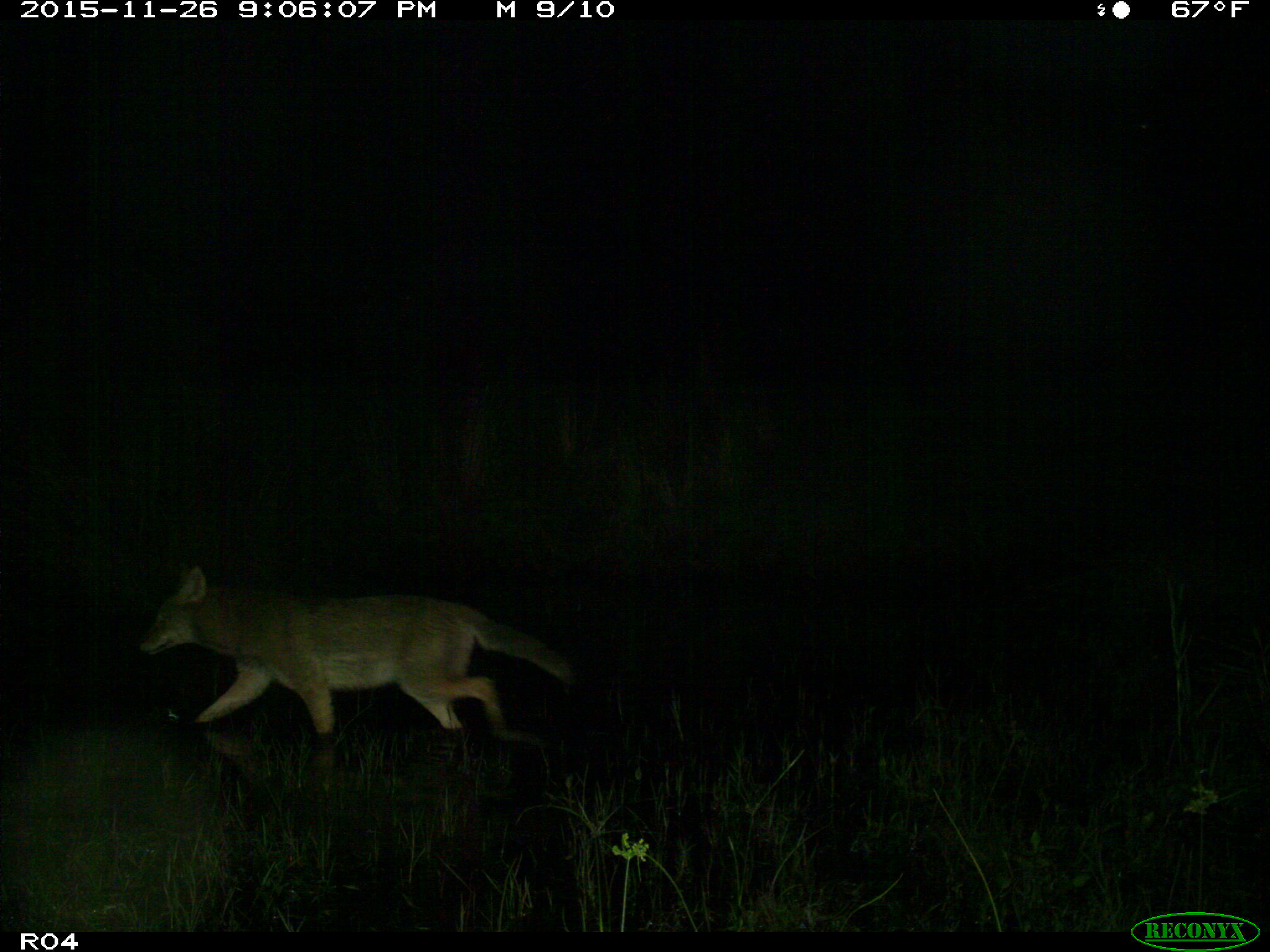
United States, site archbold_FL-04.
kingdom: Animalia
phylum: Chordata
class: Mammalia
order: Carnivora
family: Canidae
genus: Canis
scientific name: Canis latrans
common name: coyote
Canis latrans (coyote).